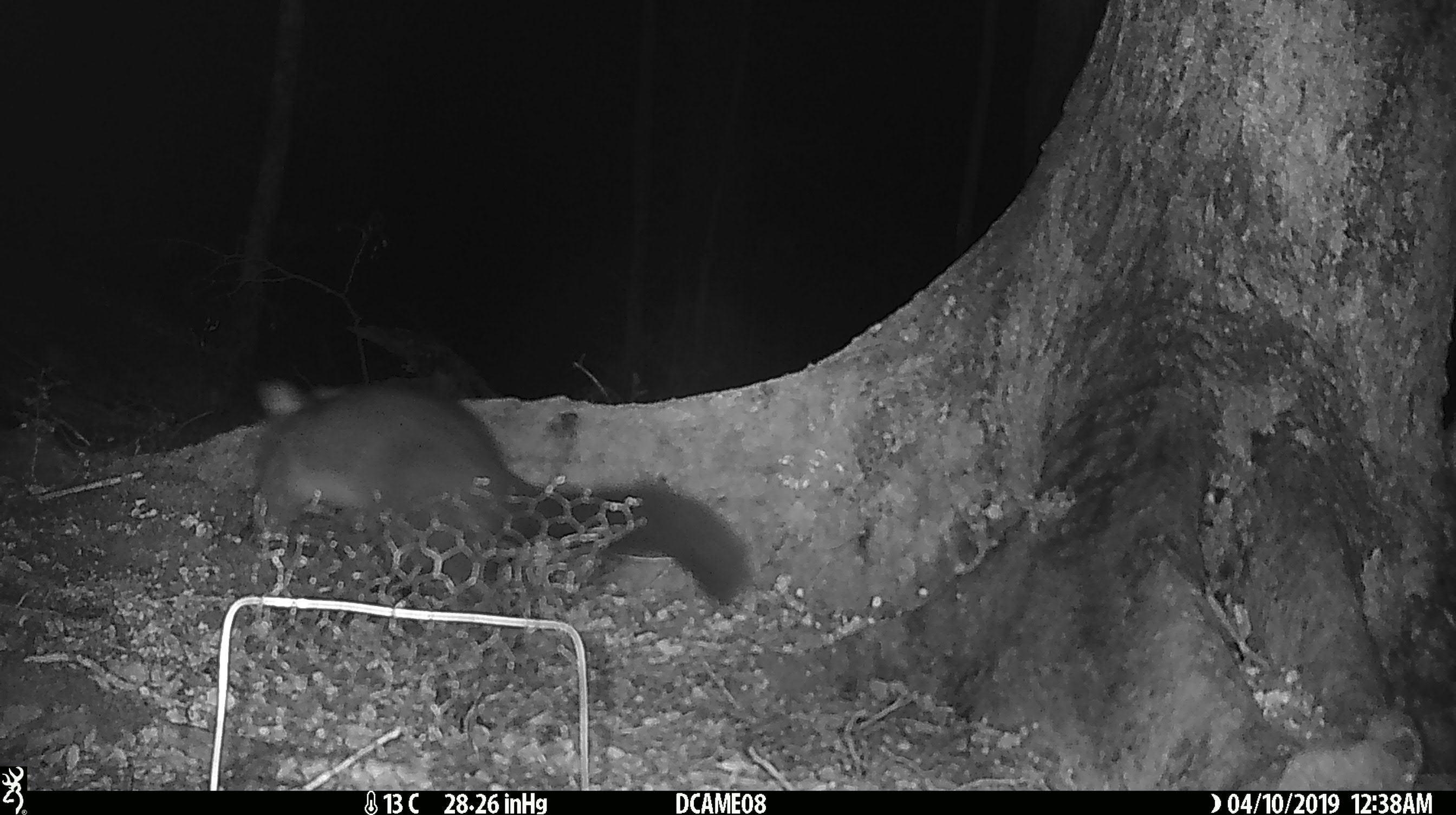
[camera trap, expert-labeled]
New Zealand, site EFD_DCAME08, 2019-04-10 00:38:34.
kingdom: Animalia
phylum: Chordata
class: Mammalia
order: Diprotodontia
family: Phalangeridae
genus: Trichosurus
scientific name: Trichosurus vulpecula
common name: common brushtail possum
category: possum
Possum (common brushtail possum) (Trichosurus vulpecula).